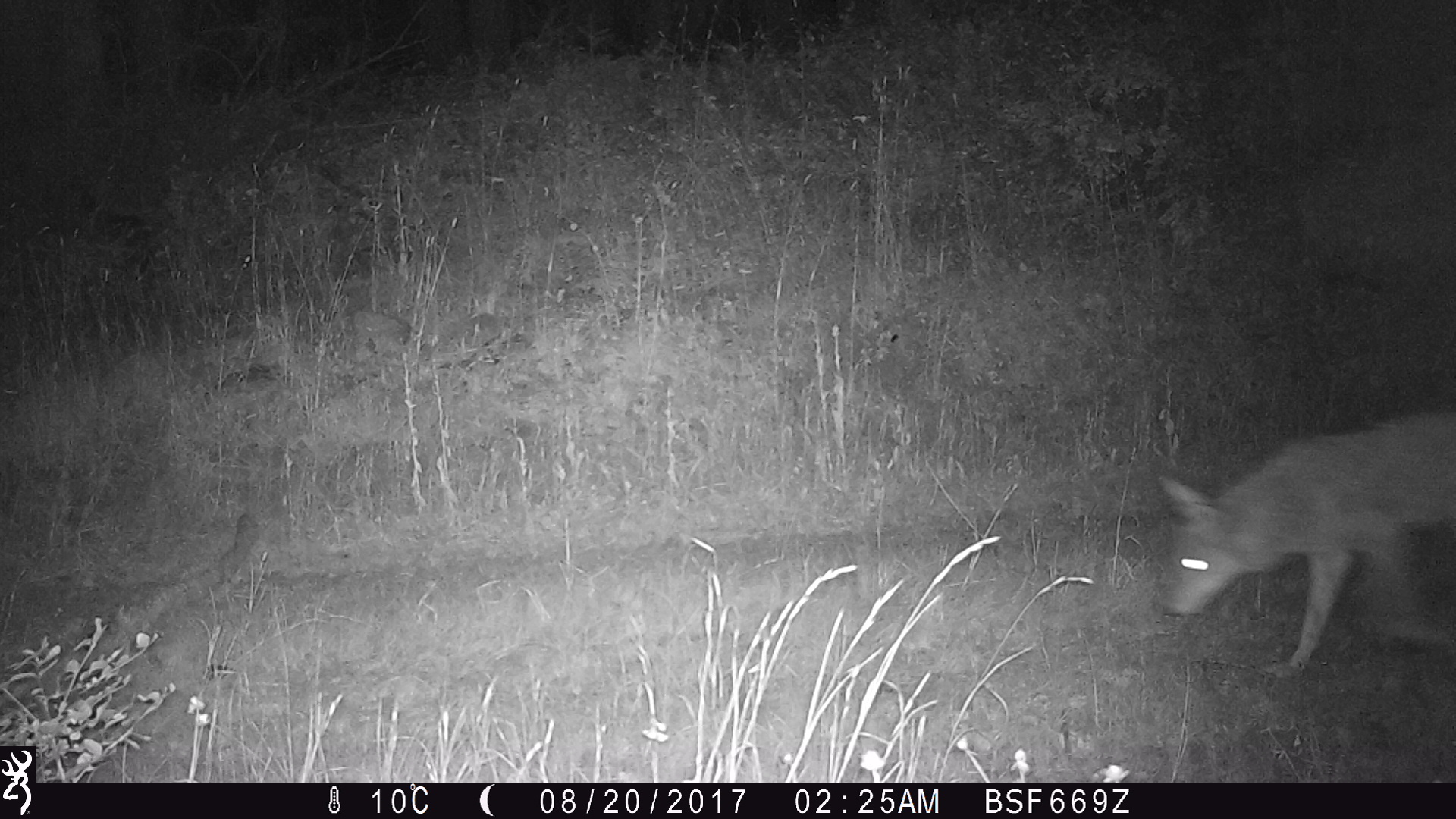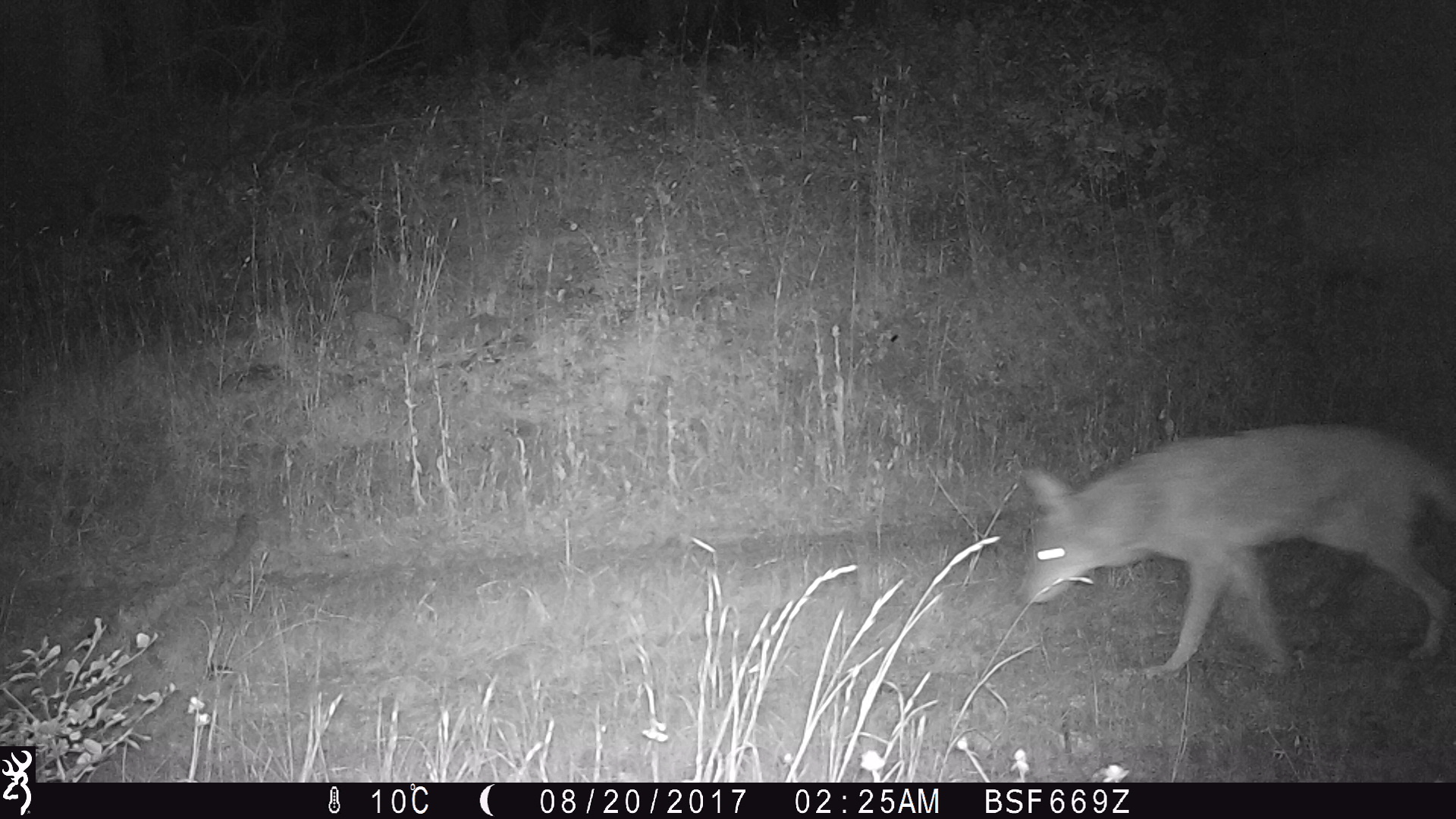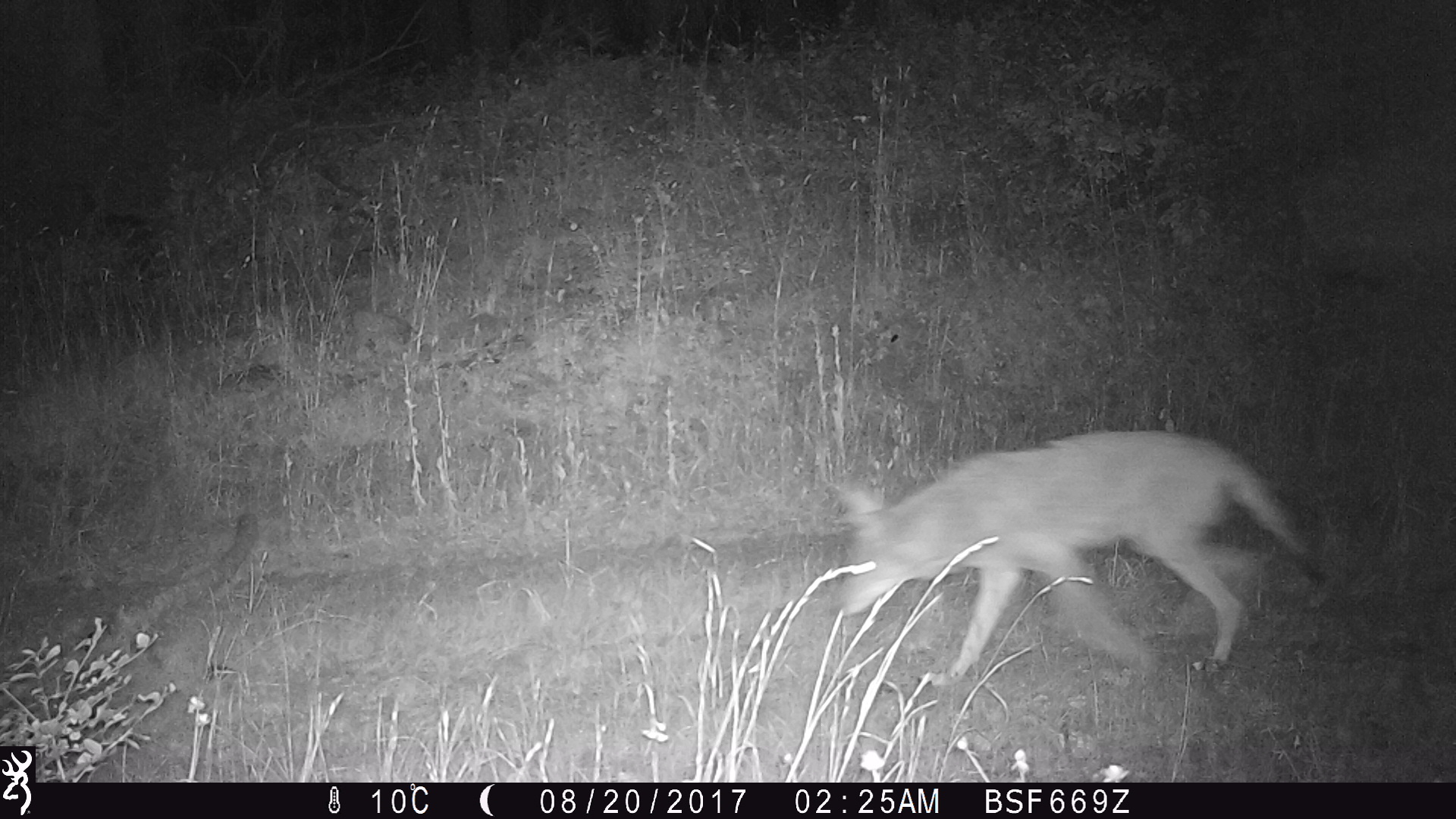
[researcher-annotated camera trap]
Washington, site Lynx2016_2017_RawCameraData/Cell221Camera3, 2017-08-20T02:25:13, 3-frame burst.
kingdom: Animalia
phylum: Chordata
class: Mammalia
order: Carnivora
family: Canidae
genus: Canis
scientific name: Canis latrans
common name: coyote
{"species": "Canis latrans (coyote)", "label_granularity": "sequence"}